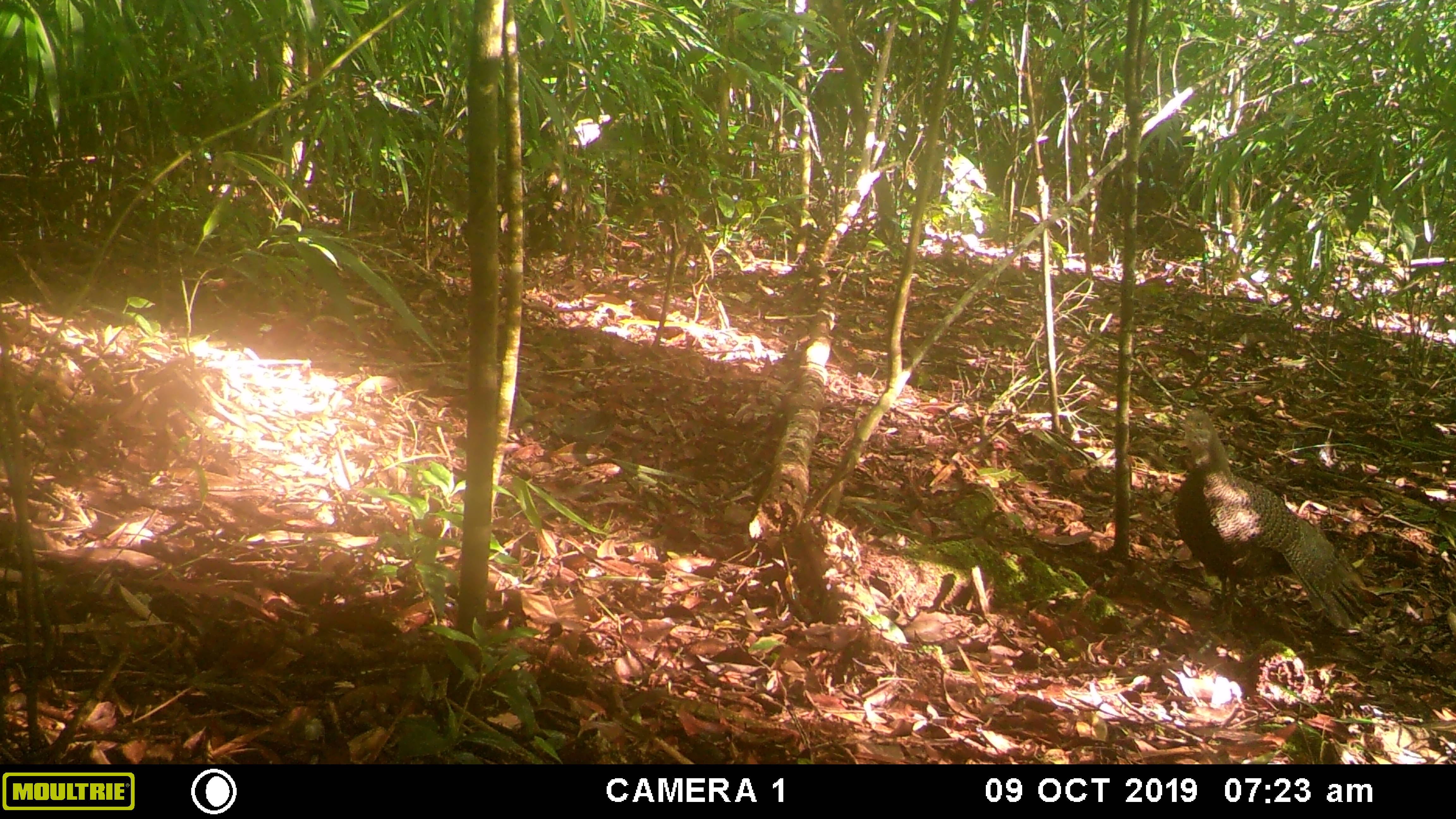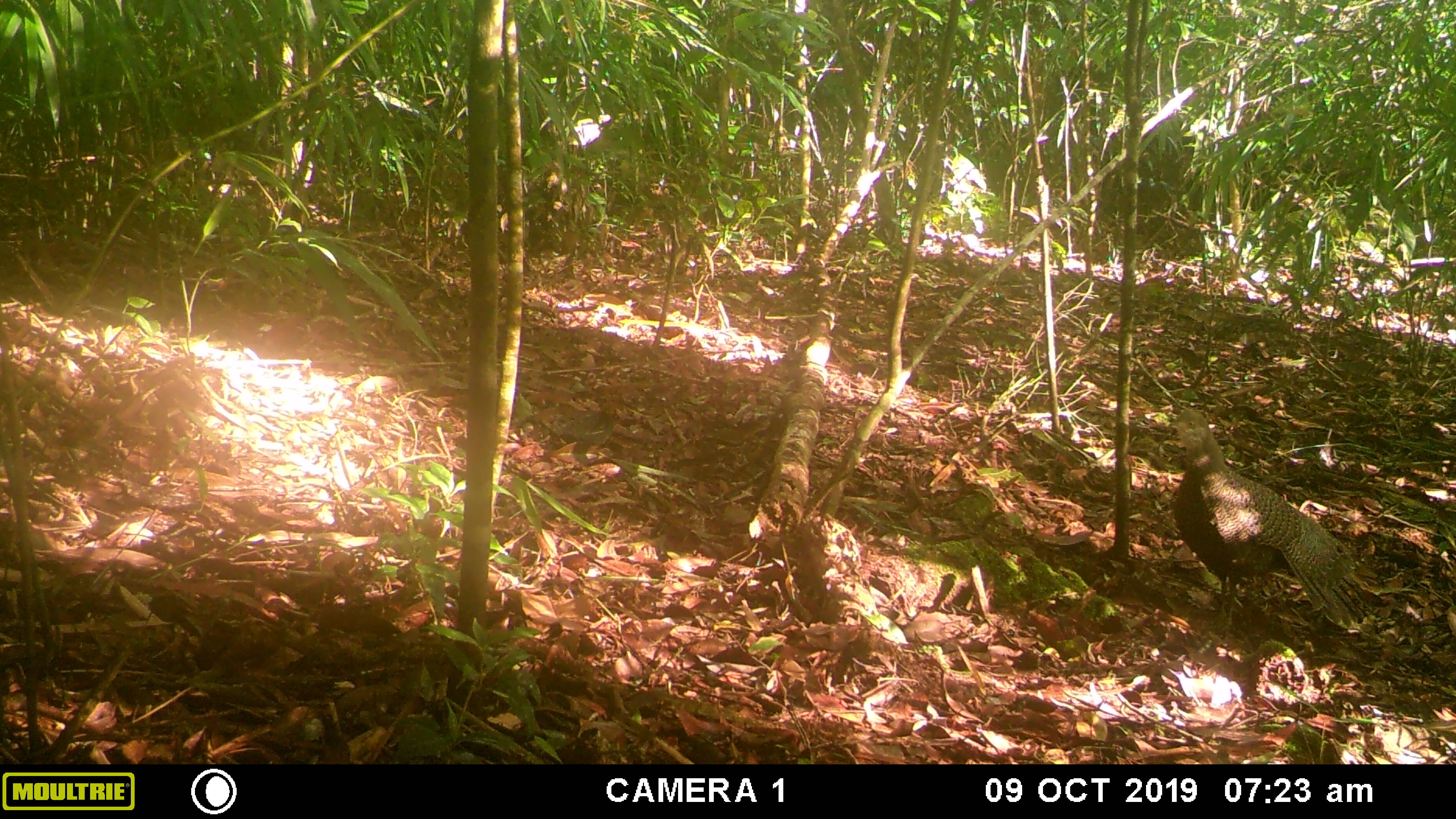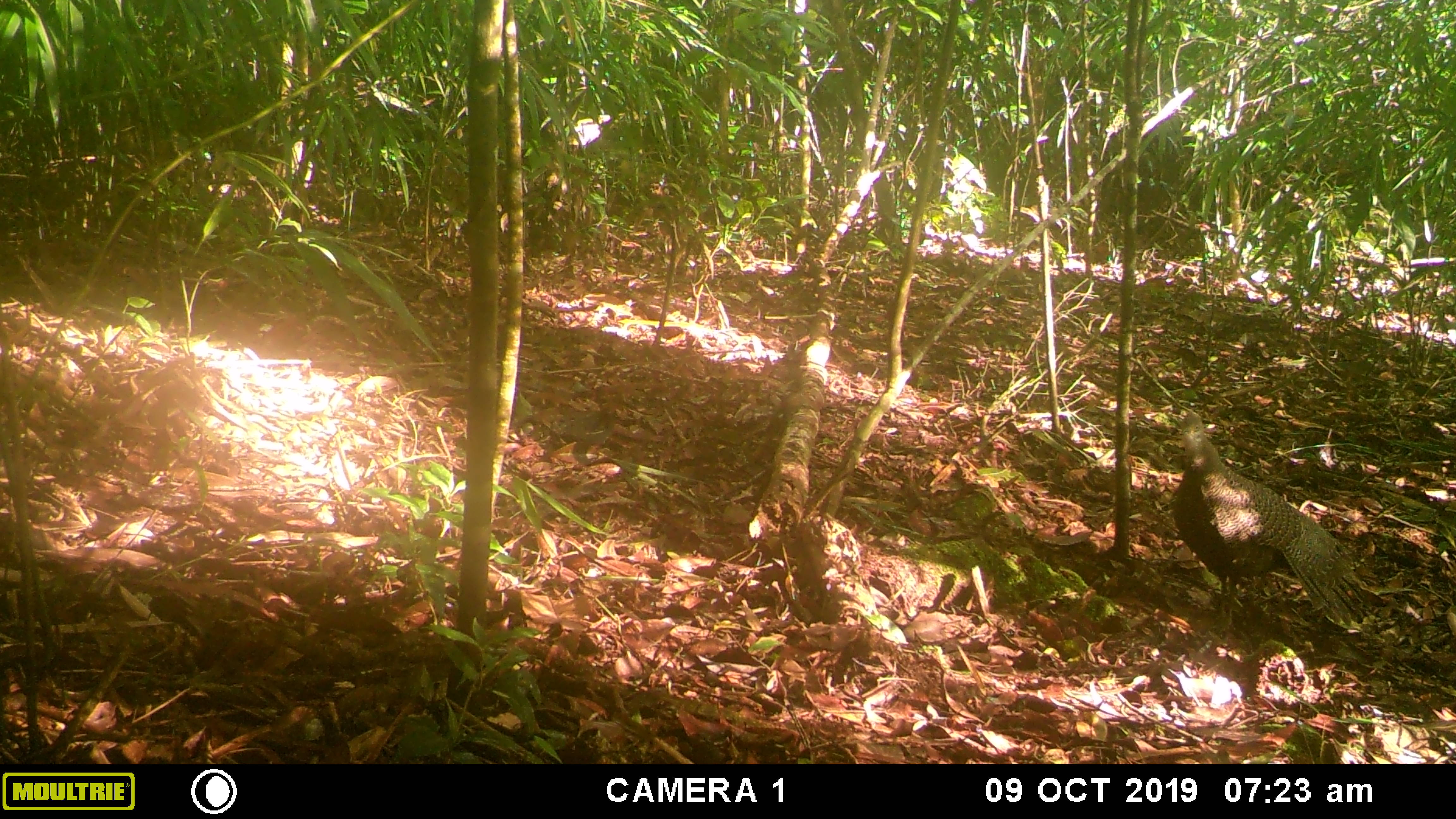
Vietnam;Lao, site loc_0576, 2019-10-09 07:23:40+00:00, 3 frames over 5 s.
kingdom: Animalia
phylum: Chordata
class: Aves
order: Galliformes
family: Phasianidae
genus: Polyplectron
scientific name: Polyplectron bicalcaratum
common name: gray peacock-pheasant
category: grey peacock pheasant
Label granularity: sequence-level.